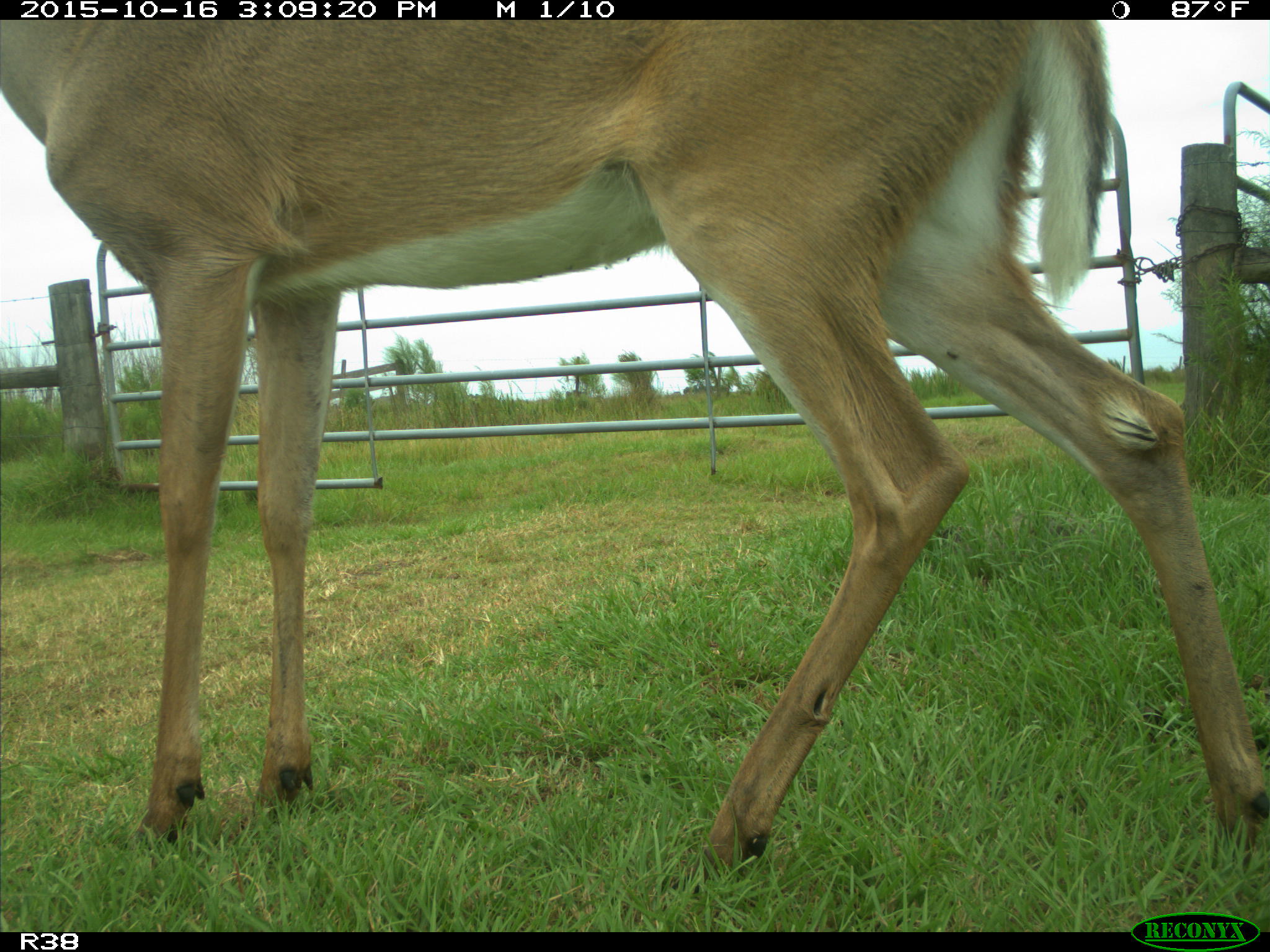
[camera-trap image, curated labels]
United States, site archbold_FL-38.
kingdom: Animalia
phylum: Chordata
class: Mammalia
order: Artiodactyla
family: Cervidae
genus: Odocoileus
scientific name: Odocoileus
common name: deer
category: unidentified deer